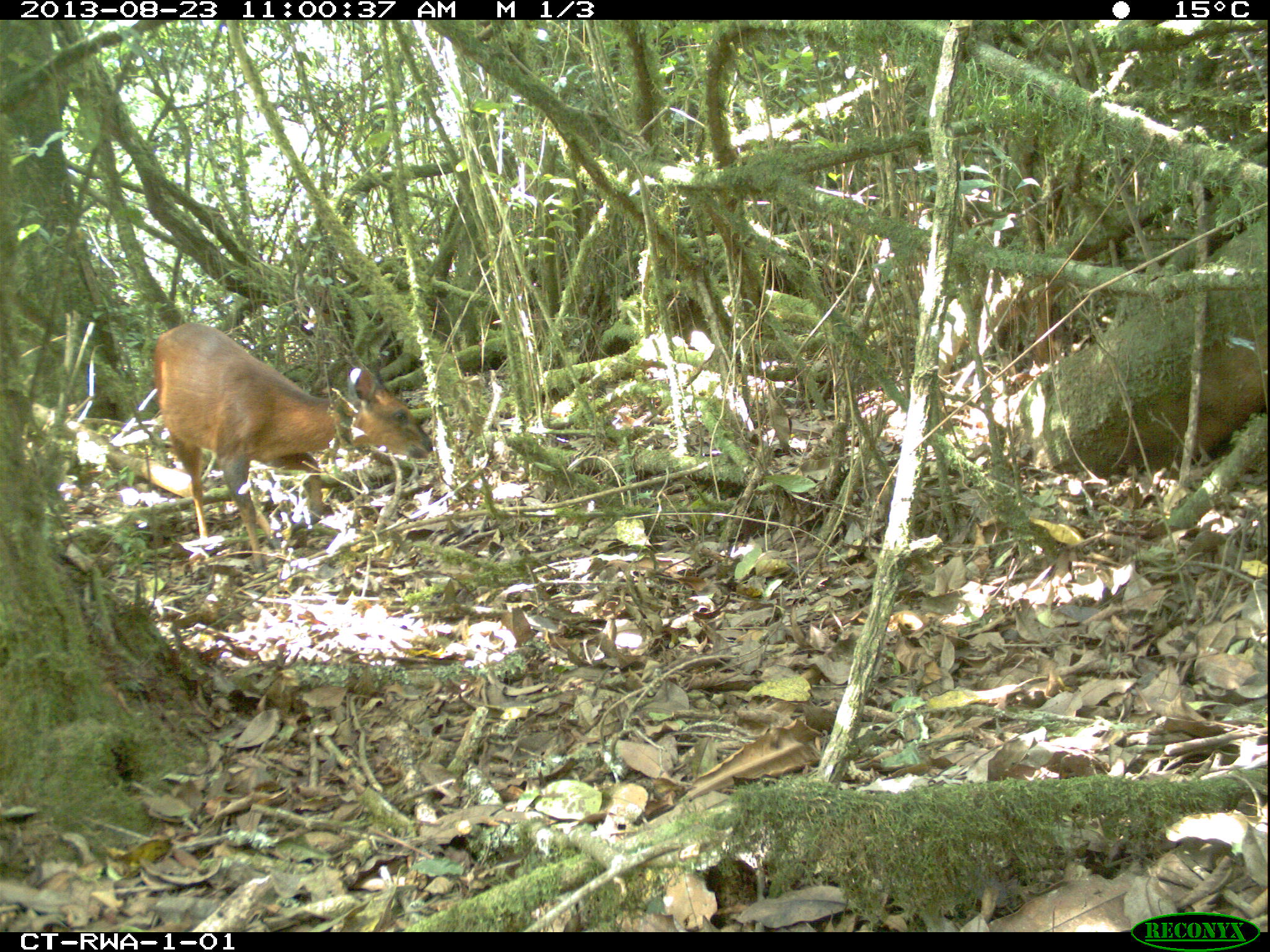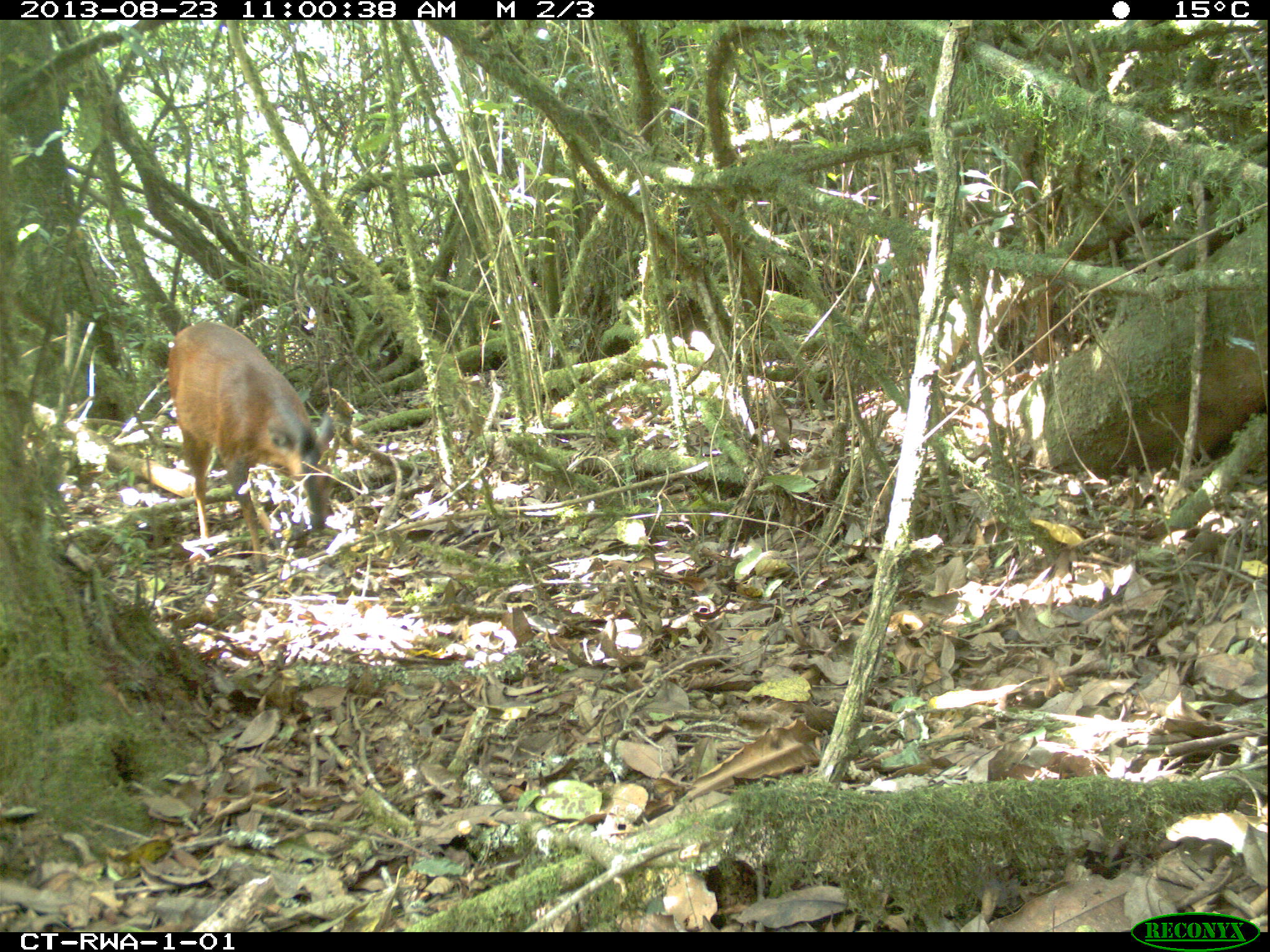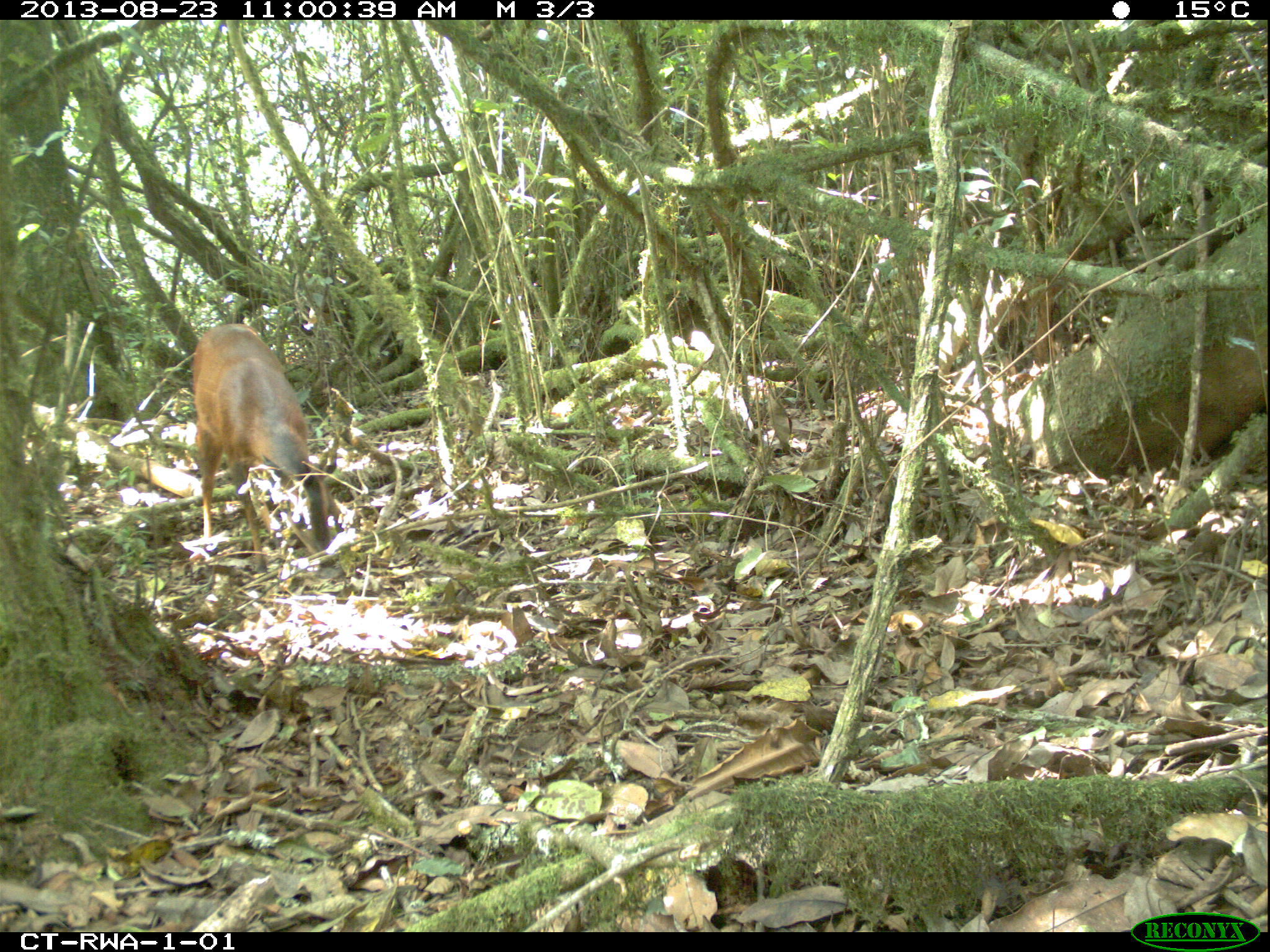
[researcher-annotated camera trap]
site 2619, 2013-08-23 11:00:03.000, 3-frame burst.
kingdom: Animalia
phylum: Chordata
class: Mammalia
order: Artiodactyla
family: Bovidae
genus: Cephalophus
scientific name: Cephalophus nigrifrons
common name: black-fronted duiker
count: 1